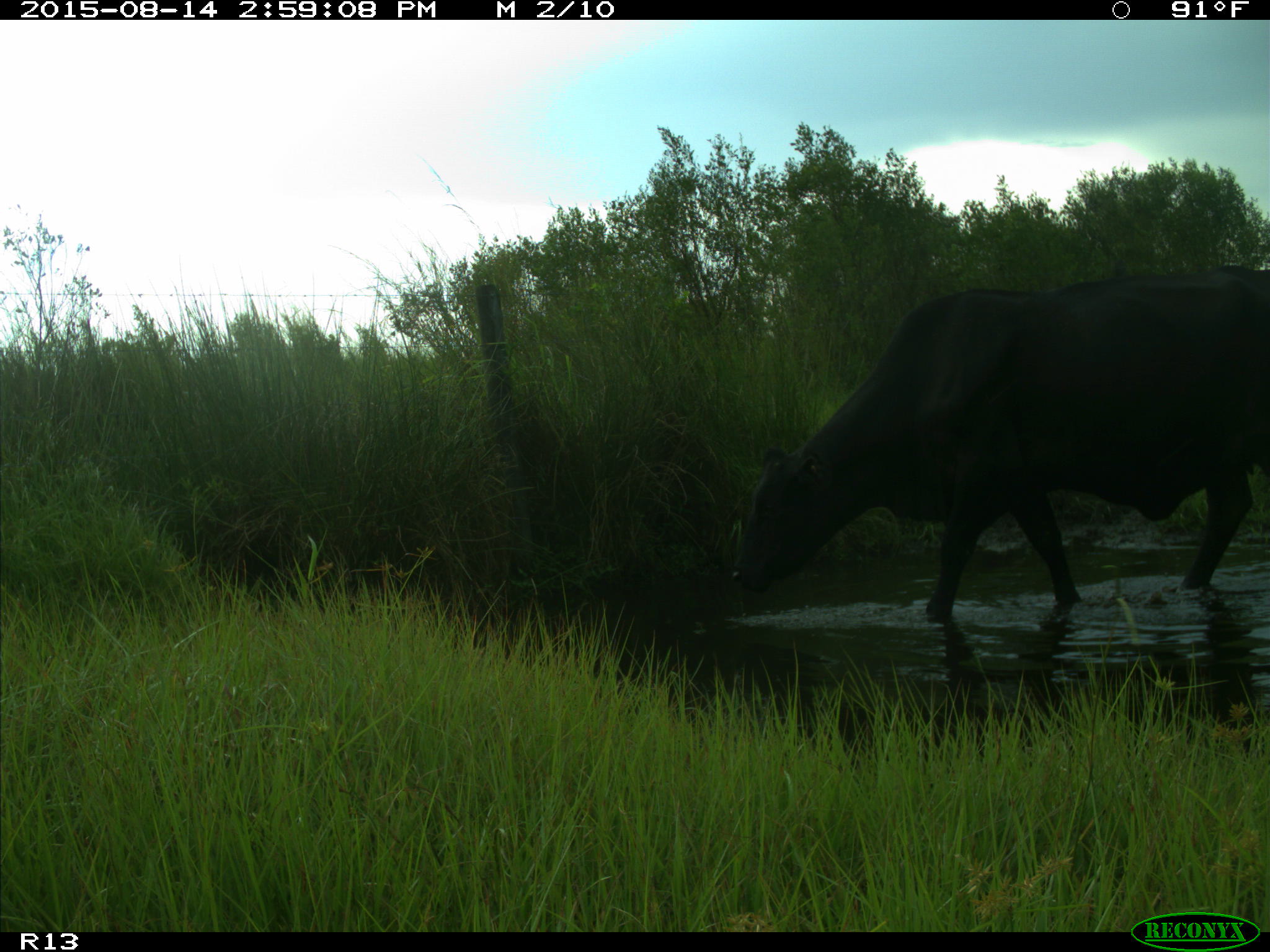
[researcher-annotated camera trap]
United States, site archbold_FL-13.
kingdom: Animalia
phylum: Chordata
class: Mammalia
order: Artiodactyla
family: Bovidae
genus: Bos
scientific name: Bos taurus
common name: domestic cow